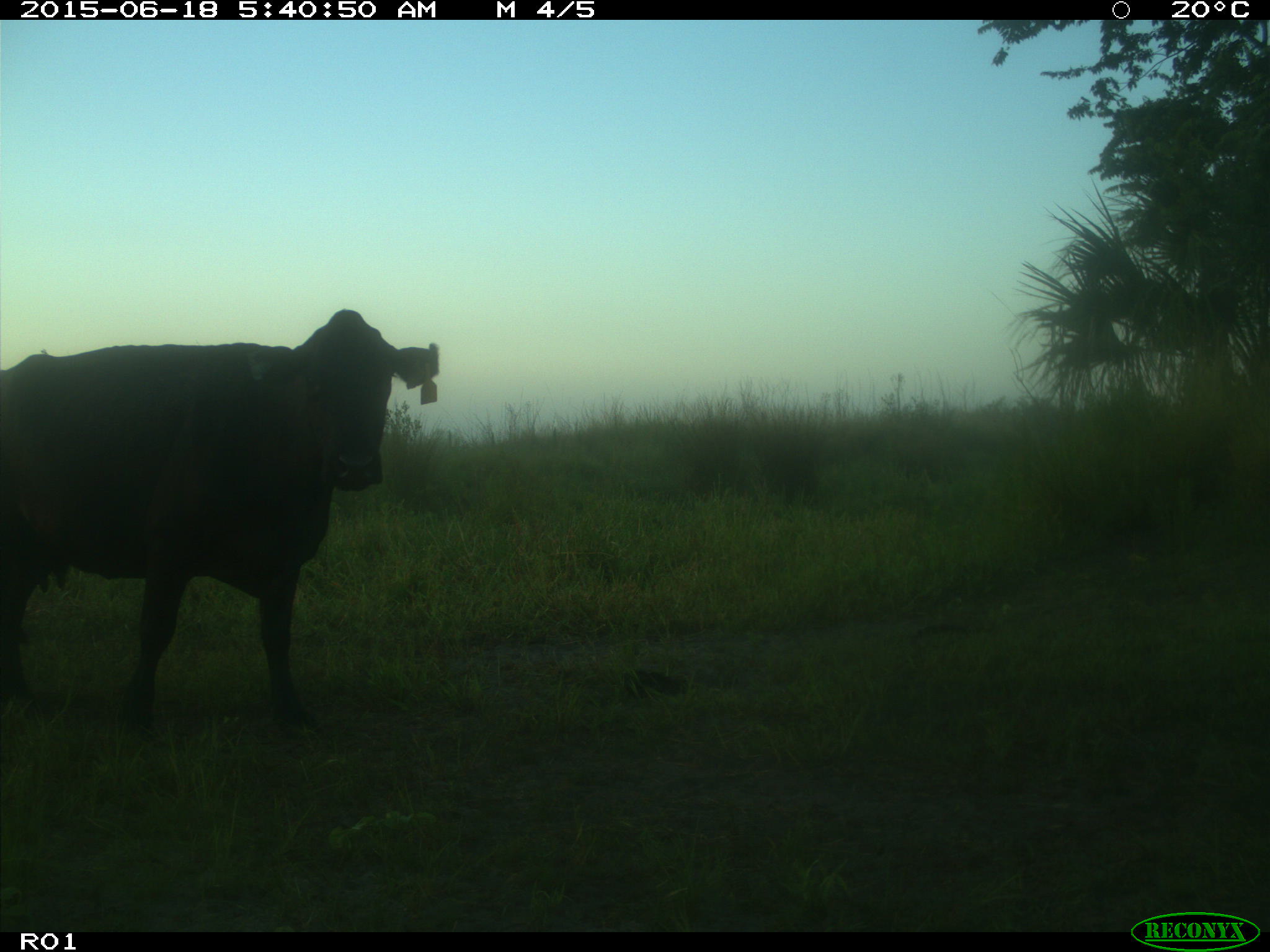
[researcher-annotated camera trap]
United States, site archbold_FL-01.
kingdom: Animalia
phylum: Chordata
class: Mammalia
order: Artiodactyla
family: Bovidae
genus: Bos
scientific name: Bos taurus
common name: domestic cow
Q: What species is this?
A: Bos taurus (domestic cow).